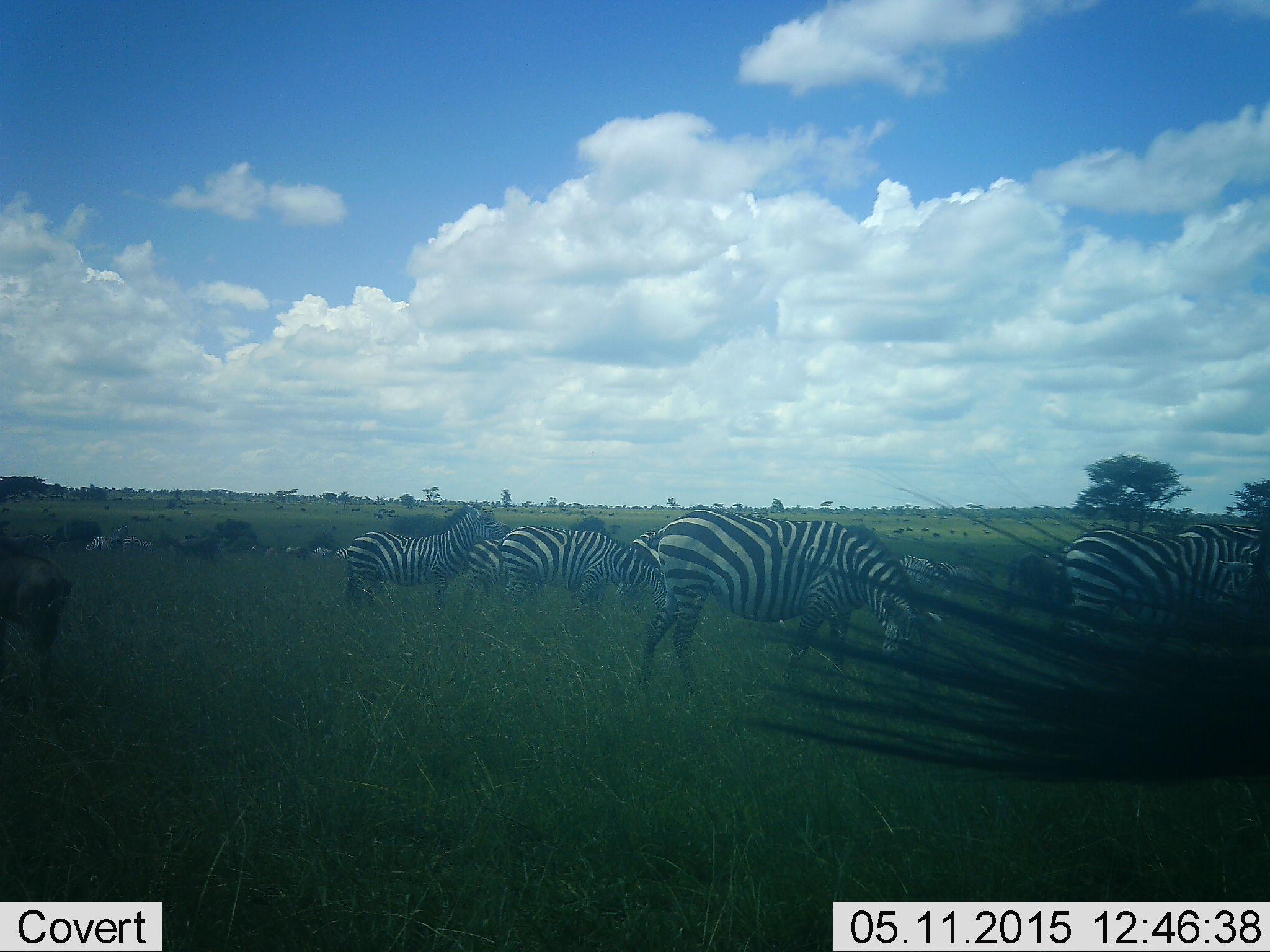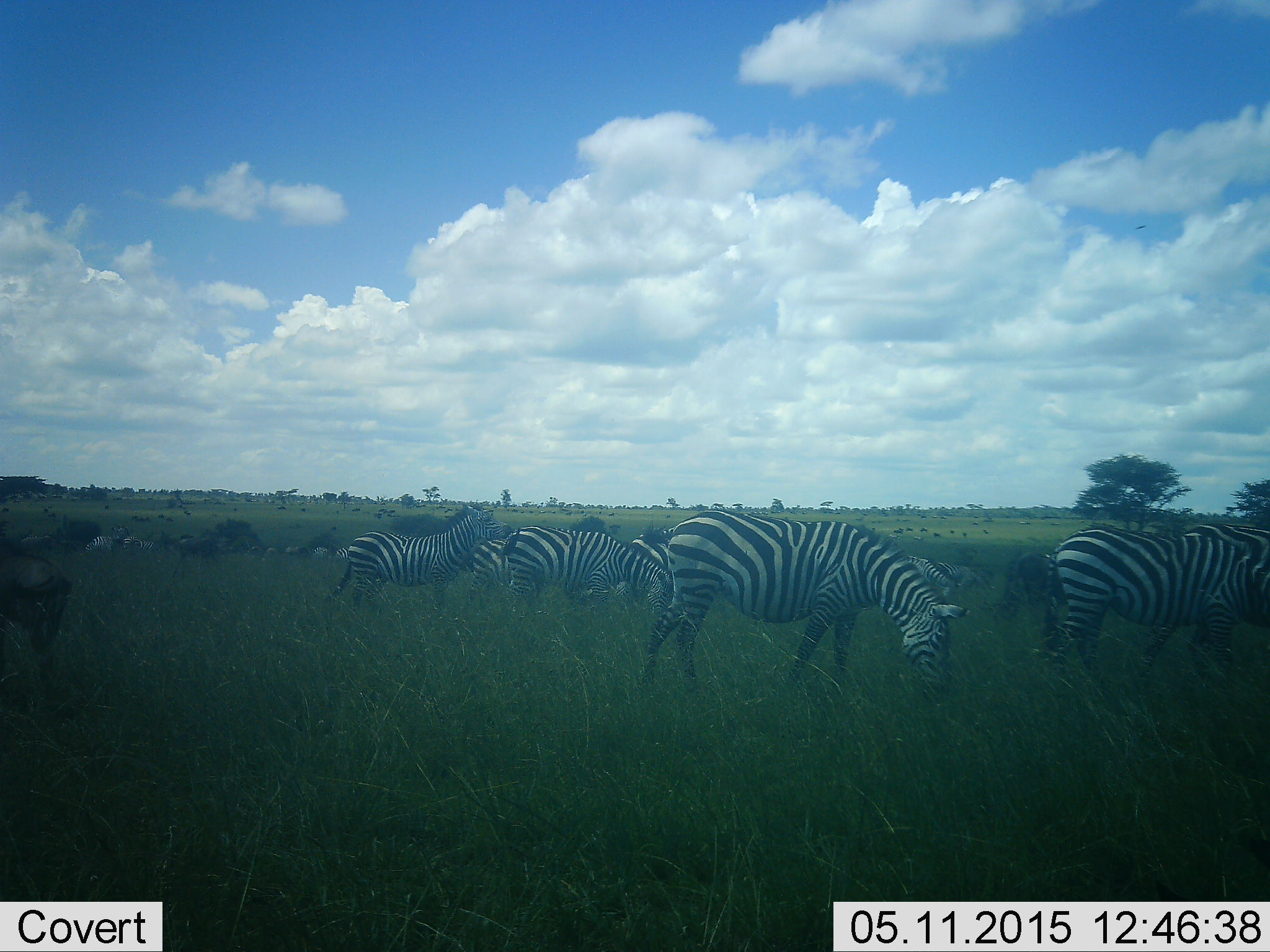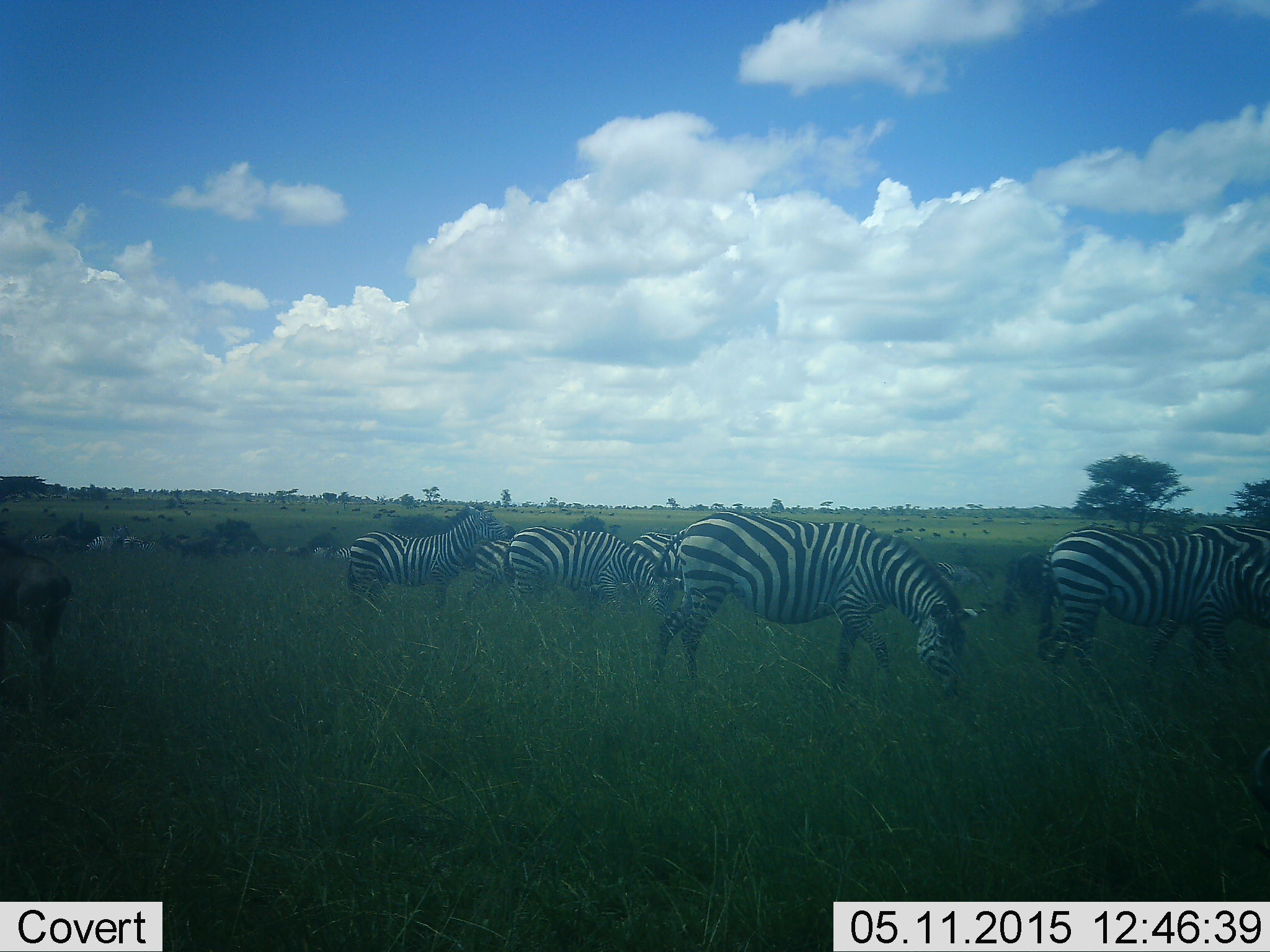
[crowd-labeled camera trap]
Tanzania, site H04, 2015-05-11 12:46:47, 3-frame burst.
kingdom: Animalia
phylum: Chordata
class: Mammalia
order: Perissodactyla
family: Equidae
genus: Equus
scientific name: Equus quagga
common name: plains zebra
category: zebra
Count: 11-50.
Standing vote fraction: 83%.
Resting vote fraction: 17%.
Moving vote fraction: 25%.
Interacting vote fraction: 8%.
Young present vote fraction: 0%.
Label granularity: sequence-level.